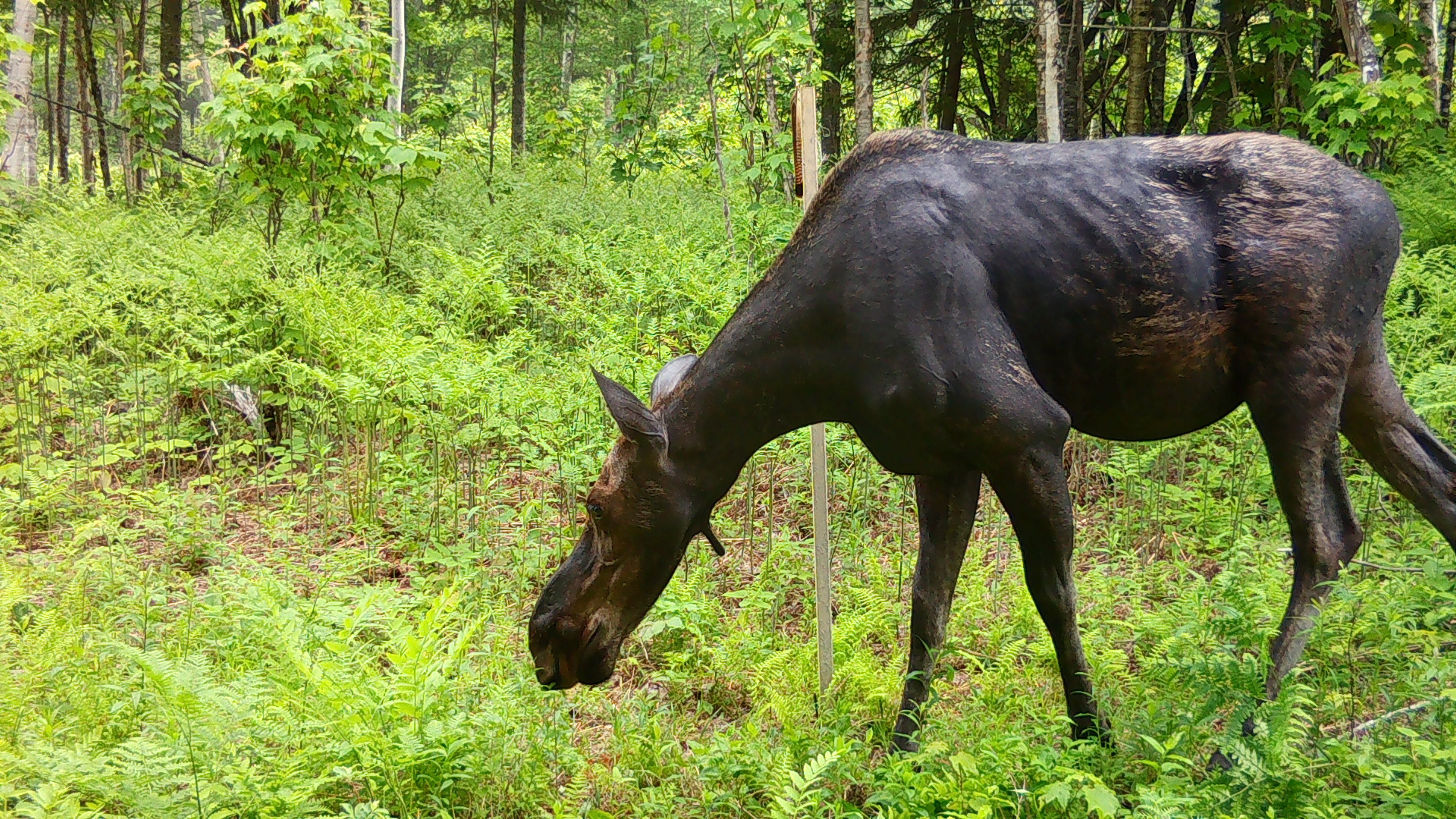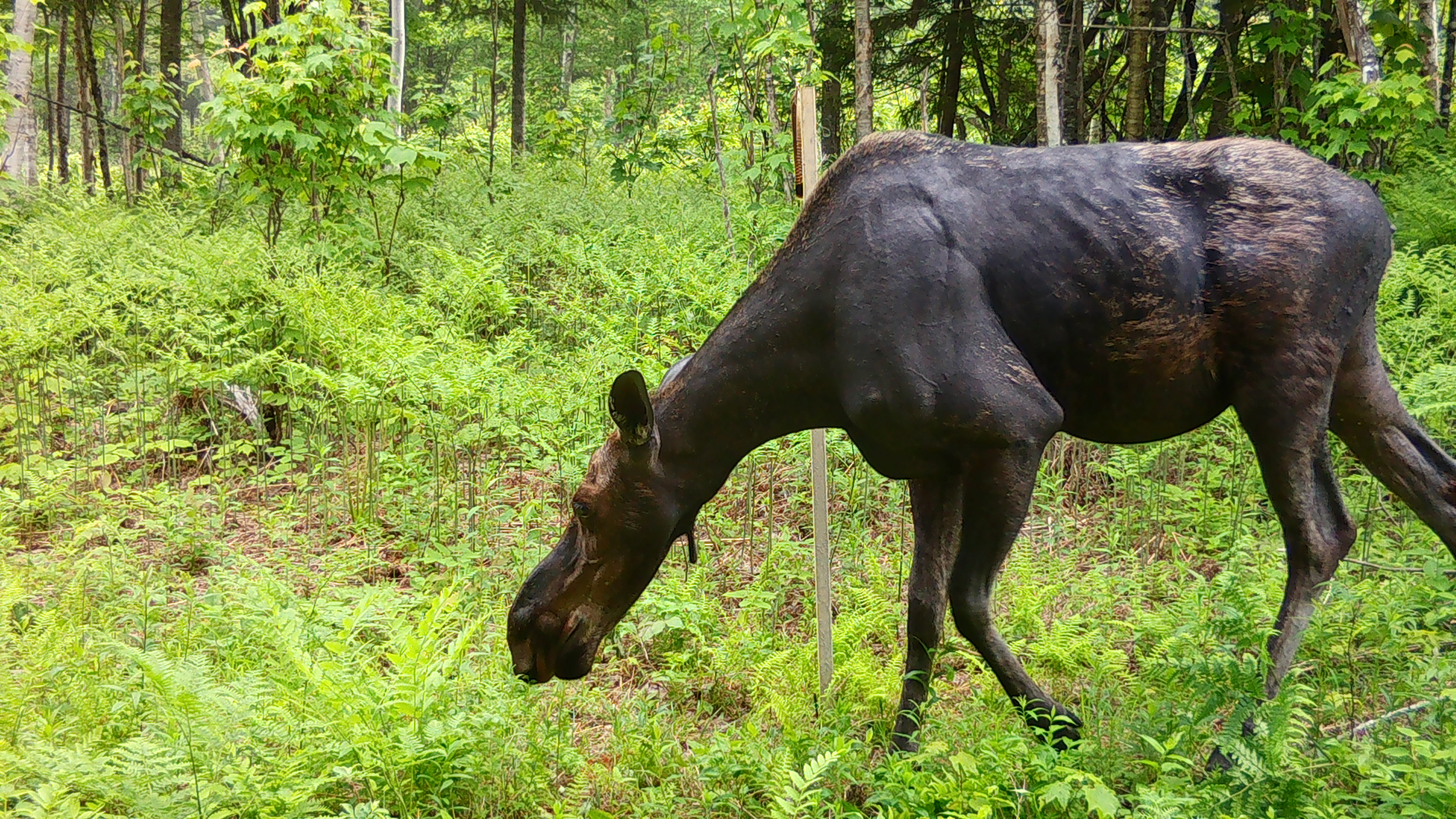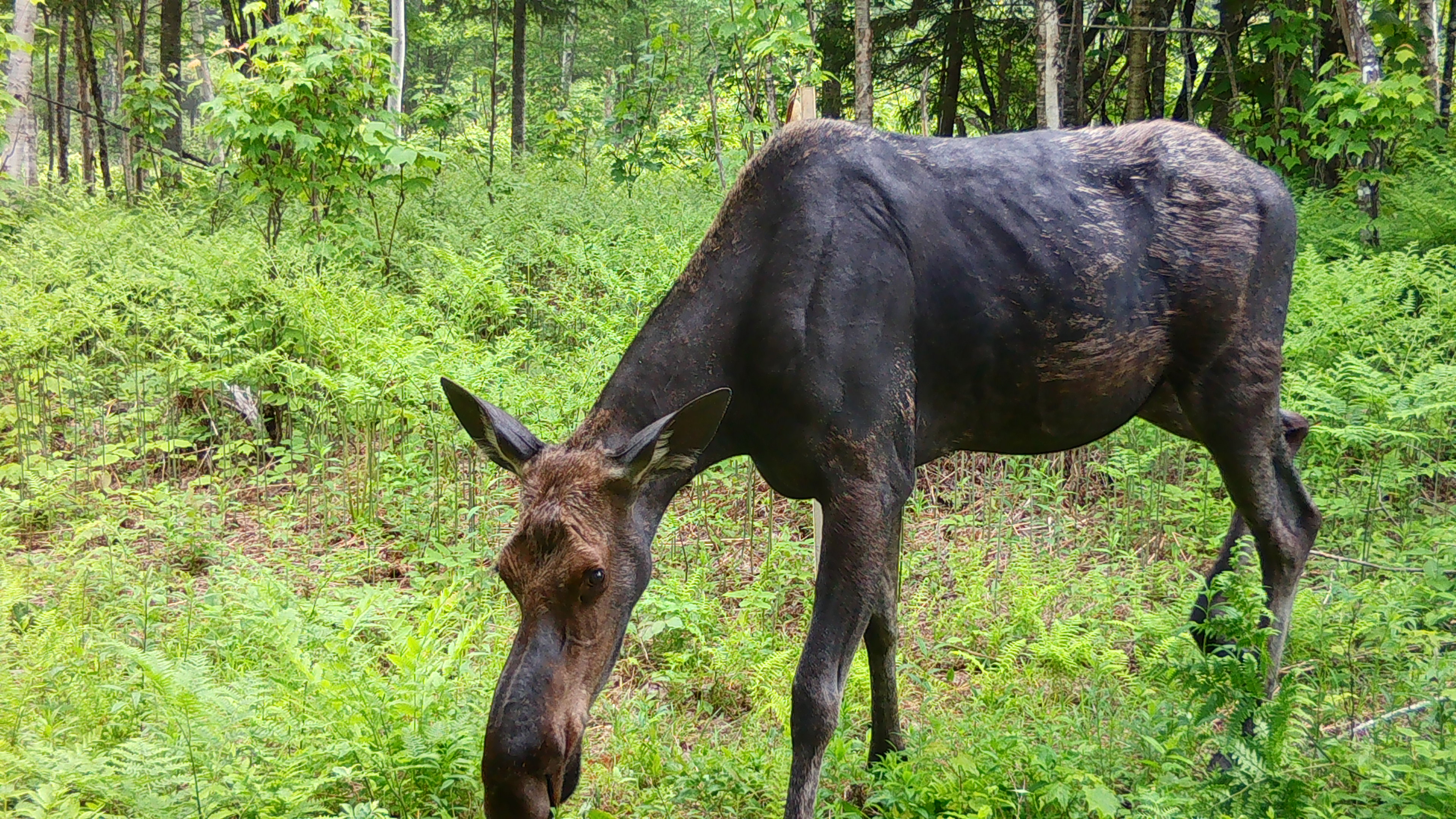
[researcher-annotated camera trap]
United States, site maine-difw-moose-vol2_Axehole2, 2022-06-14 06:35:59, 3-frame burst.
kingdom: Animalia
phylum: Chordata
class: Mammalia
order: Artiodactyla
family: Cervidae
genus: Alces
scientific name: Alces alces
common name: moose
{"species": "moose (Alces alces)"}